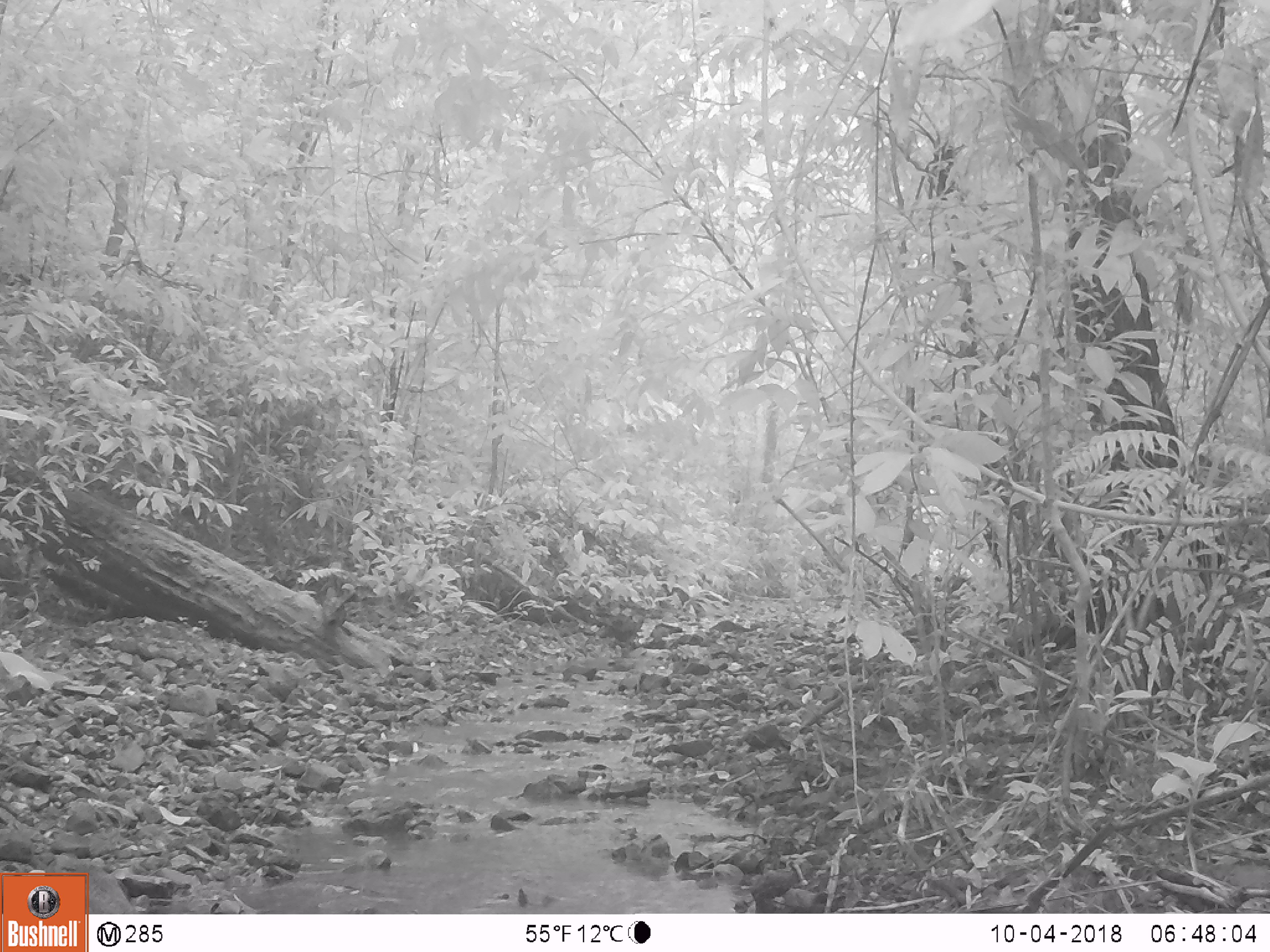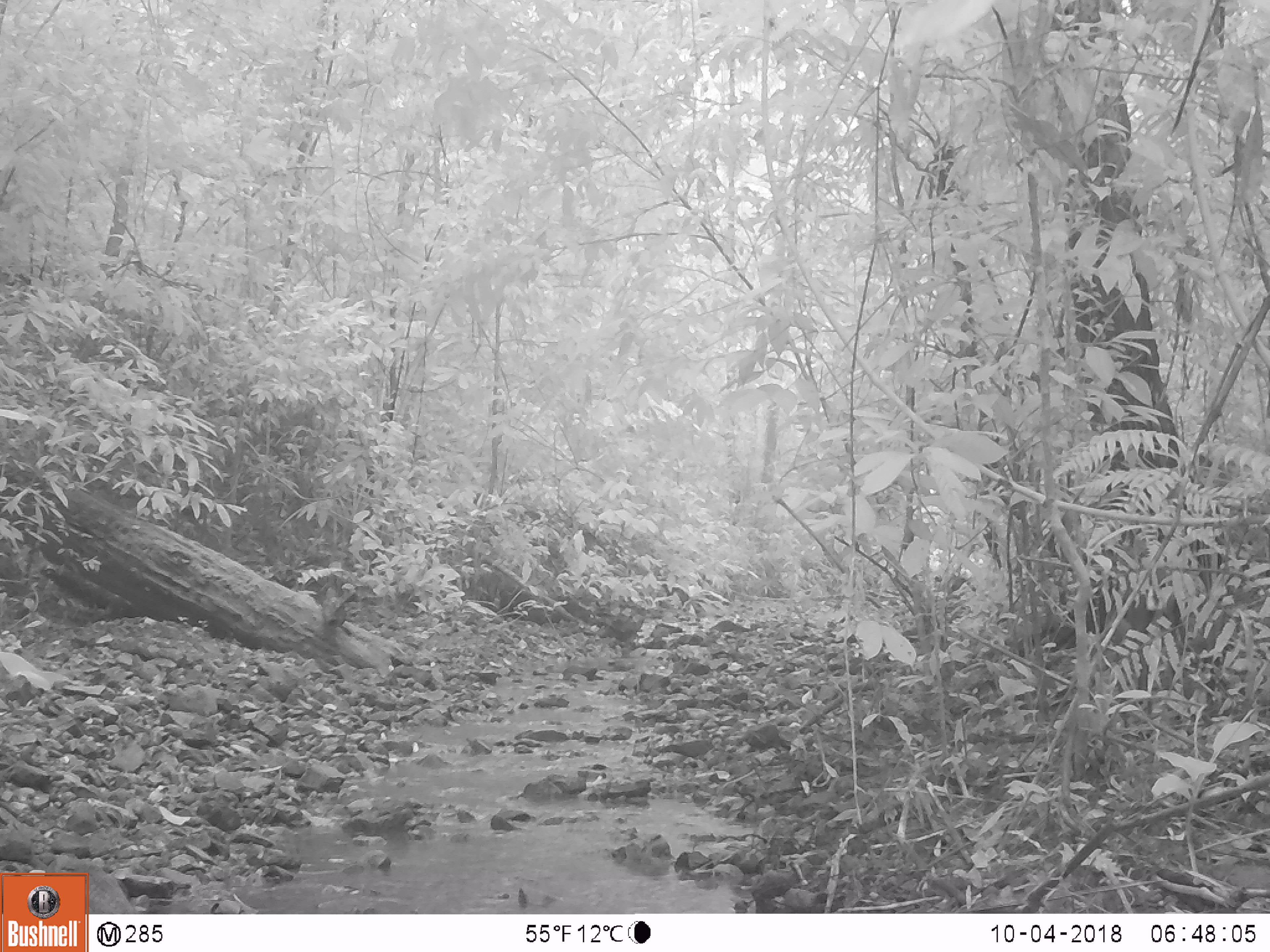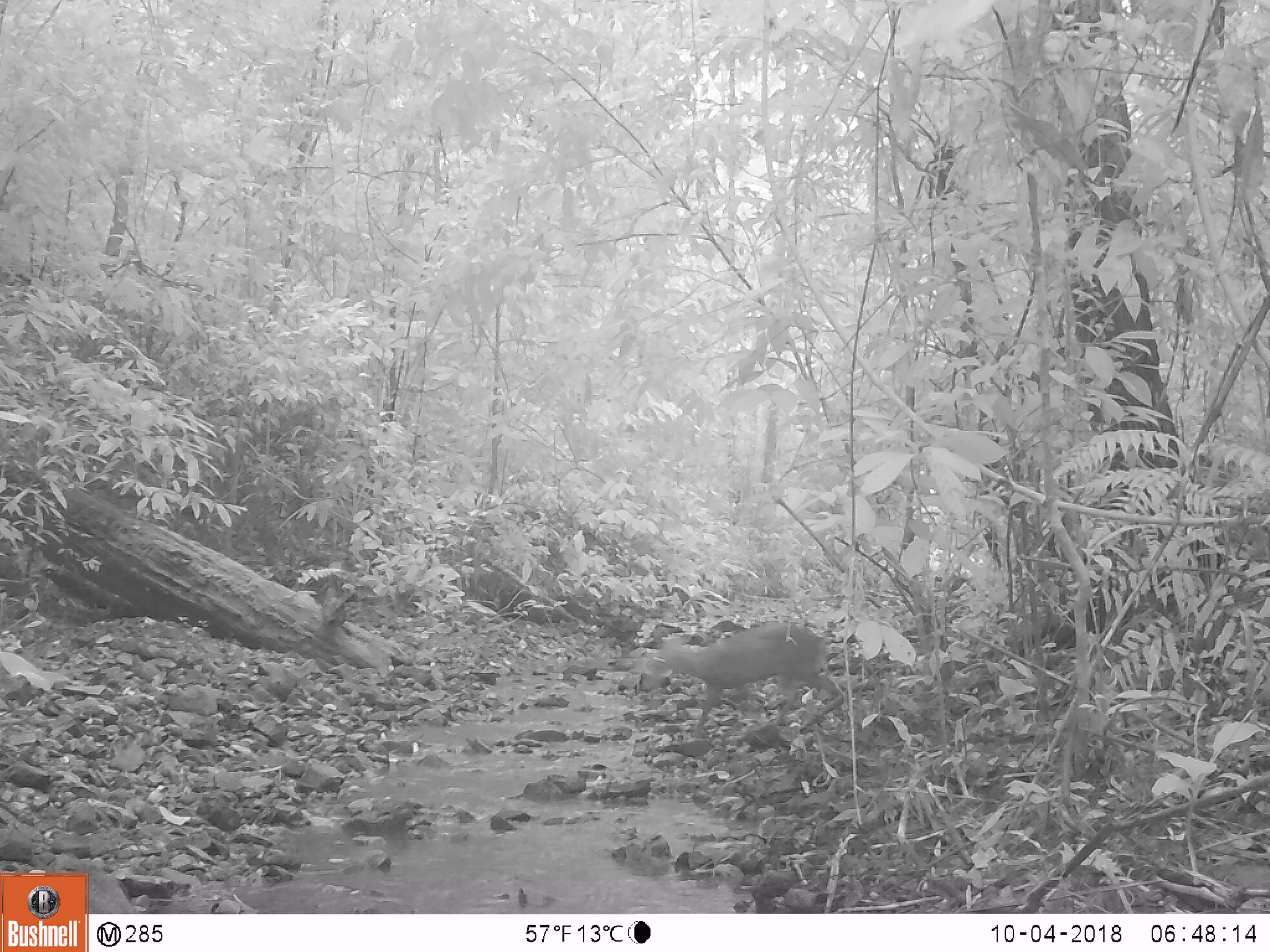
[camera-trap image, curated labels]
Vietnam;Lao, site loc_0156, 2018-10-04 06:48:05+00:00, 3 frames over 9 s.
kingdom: Animalia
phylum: Chordata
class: Mammalia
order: Artiodactyla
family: Cervidae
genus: Muntiacus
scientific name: Muntiacus rooseveltorum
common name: roosevelt's muntjac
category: roosevelts muntjac group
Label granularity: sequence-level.